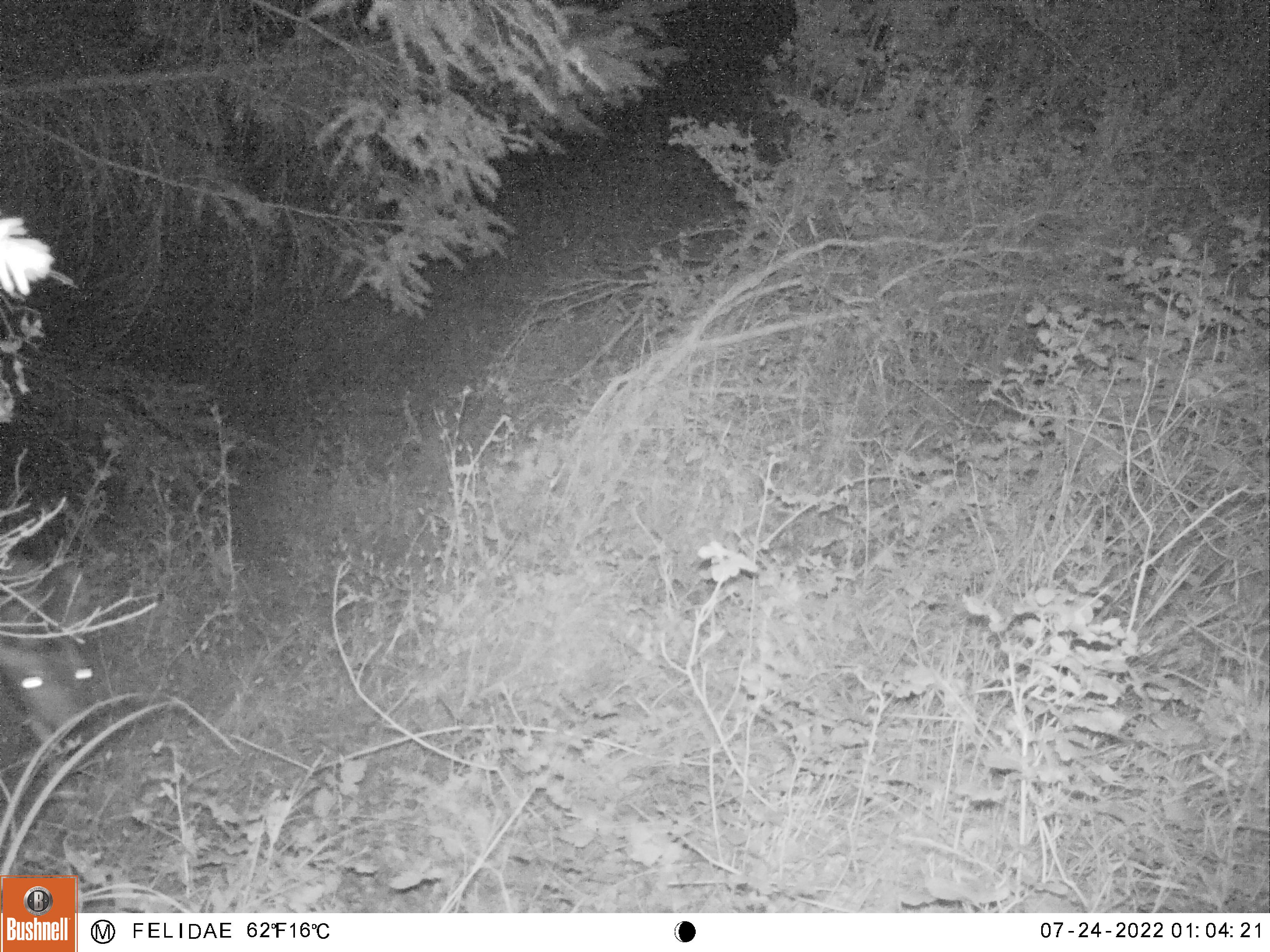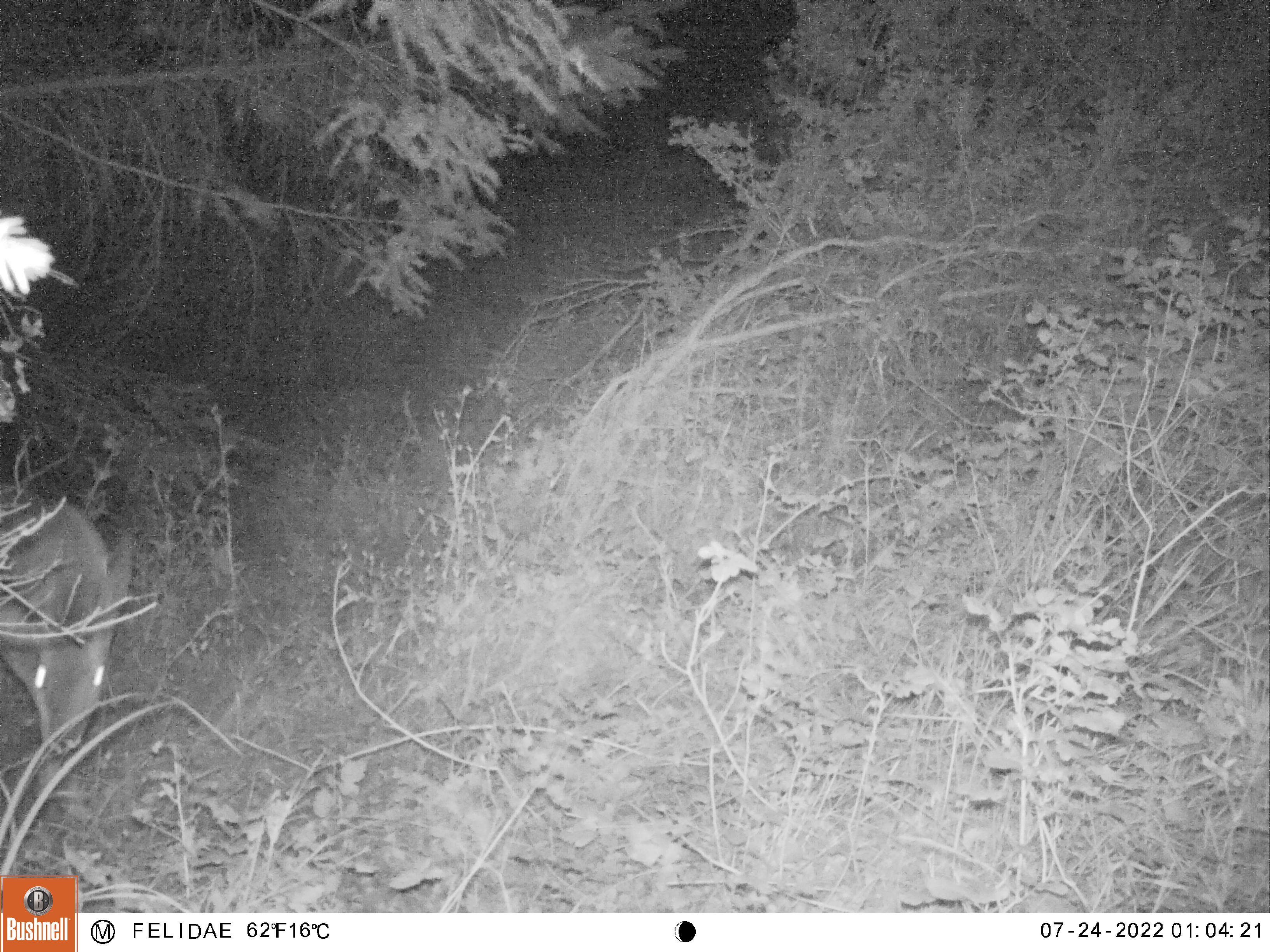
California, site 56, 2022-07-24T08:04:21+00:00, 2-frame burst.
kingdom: Animalia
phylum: Chordata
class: Mammalia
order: Artiodactyla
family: Cervidae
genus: Odocoileus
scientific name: Odocoileus hemionus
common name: mule deer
Mule deer (Odocoileus hemionus).